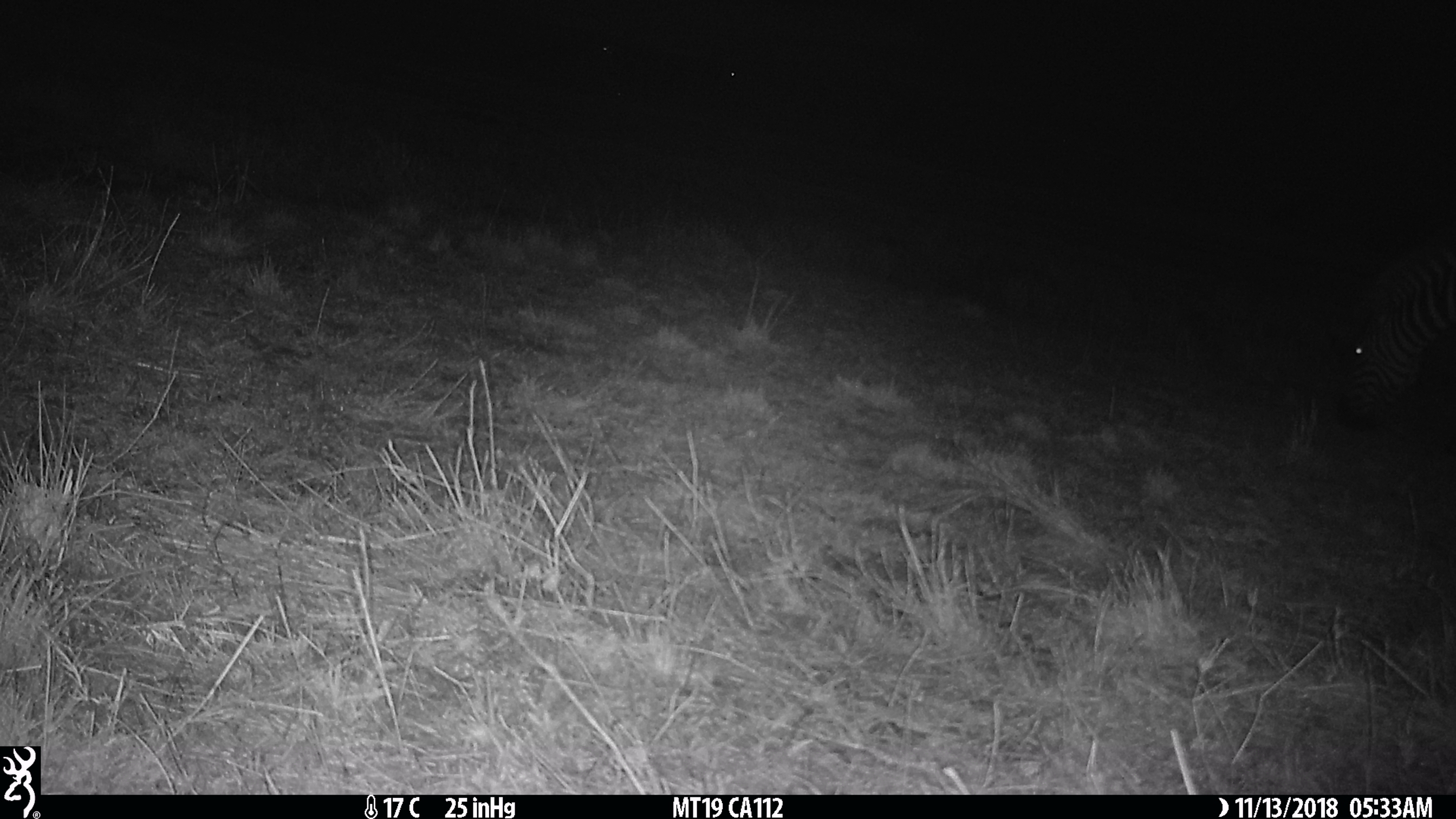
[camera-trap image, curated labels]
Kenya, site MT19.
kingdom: Animalia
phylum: Chordata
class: Mammalia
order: Perissodactyla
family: Equidae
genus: Equus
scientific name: Equus quagga burchellii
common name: burchell's zebra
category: zebra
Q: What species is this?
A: Zebra (burchell's zebra) (Equus quagga burchellii).